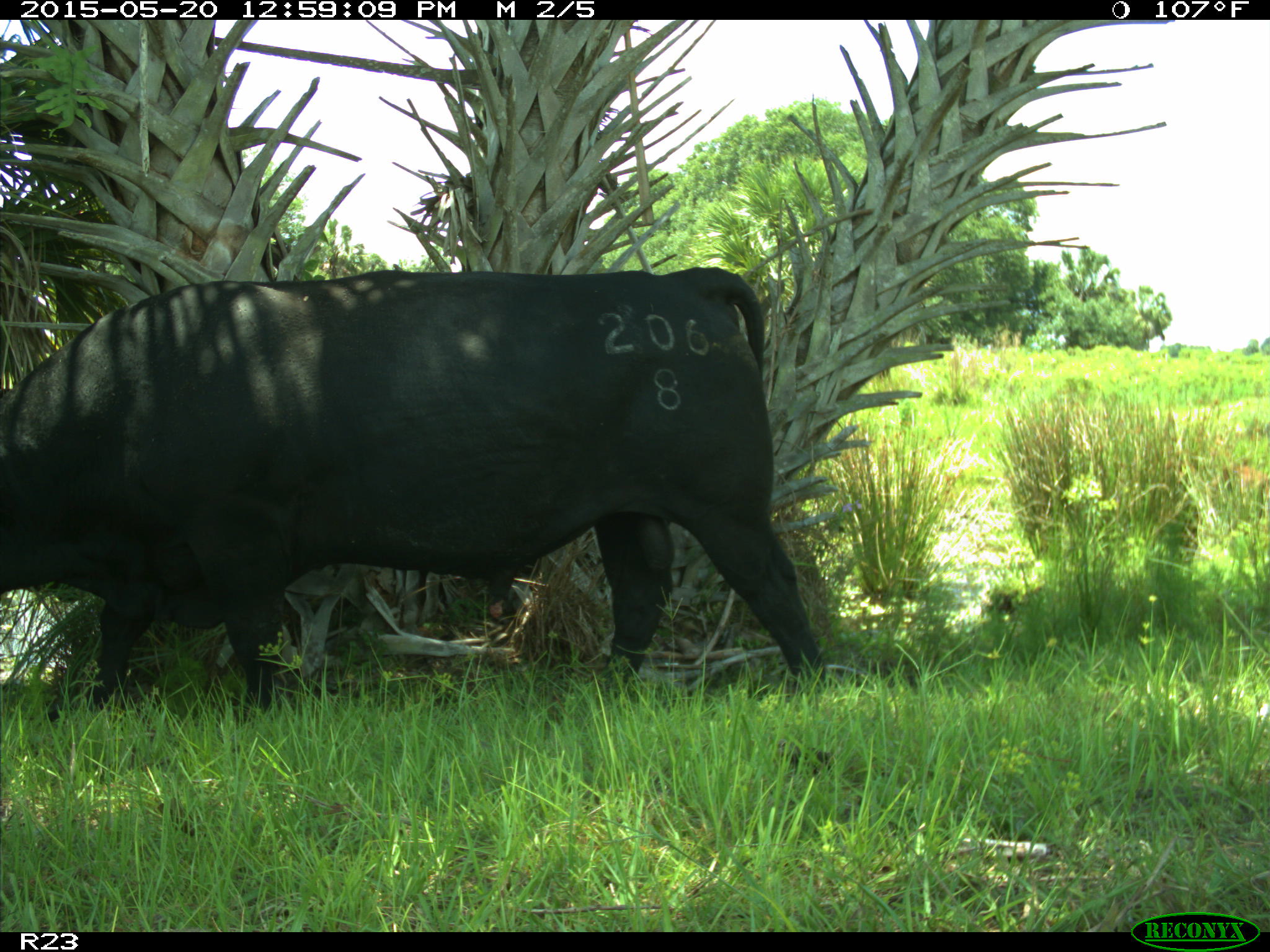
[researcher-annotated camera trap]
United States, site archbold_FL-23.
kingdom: Animalia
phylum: Chordata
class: Mammalia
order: Artiodactyla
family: Bovidae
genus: Bos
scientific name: Bos taurus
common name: domestic cow